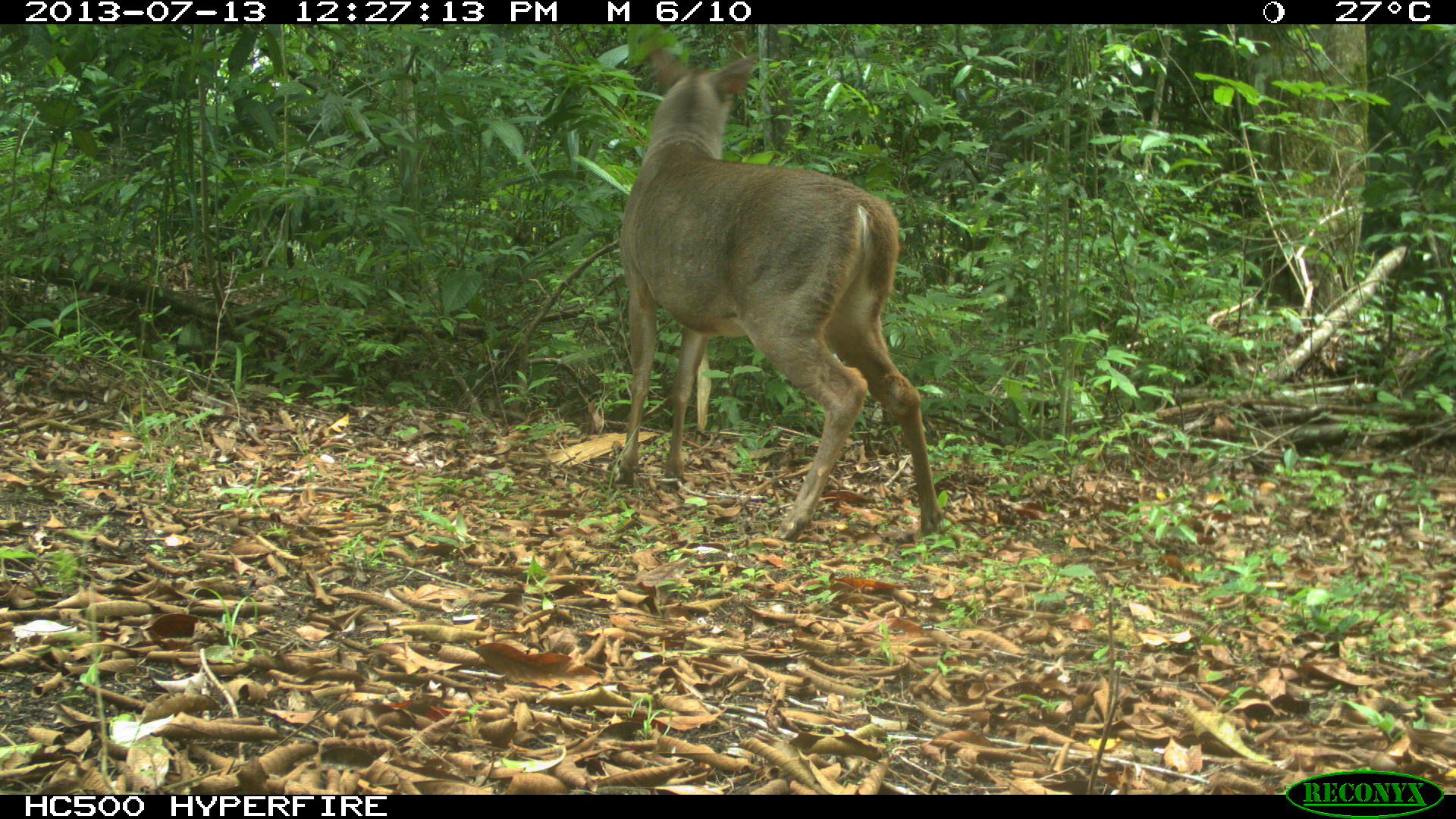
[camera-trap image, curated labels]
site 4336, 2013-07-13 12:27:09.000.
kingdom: Animalia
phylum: Chordata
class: Mammalia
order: Artiodactyla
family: Cervidae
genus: Odocoileus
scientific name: Odocoileus virginianus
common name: white-tailed deer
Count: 1.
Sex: male.